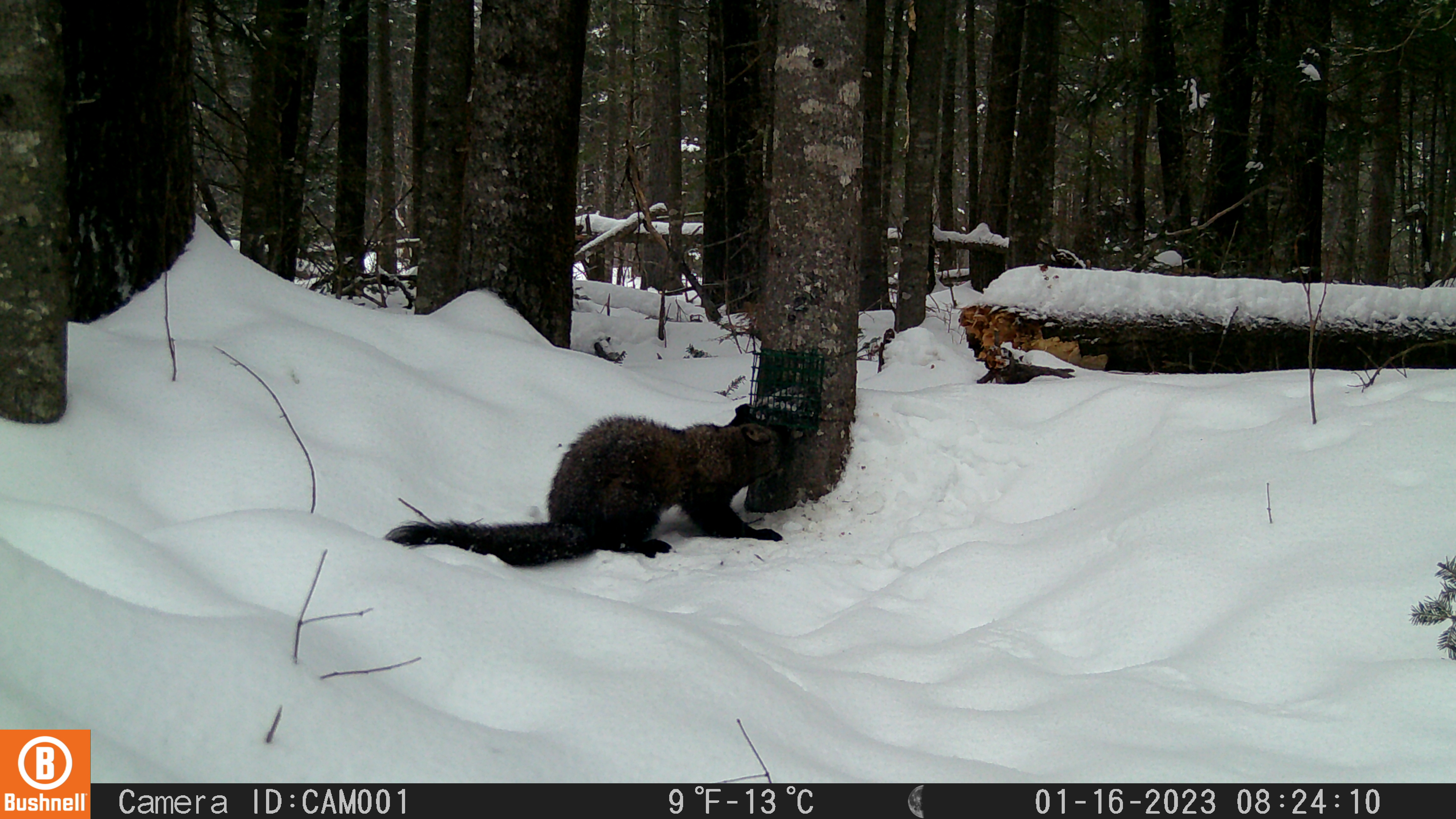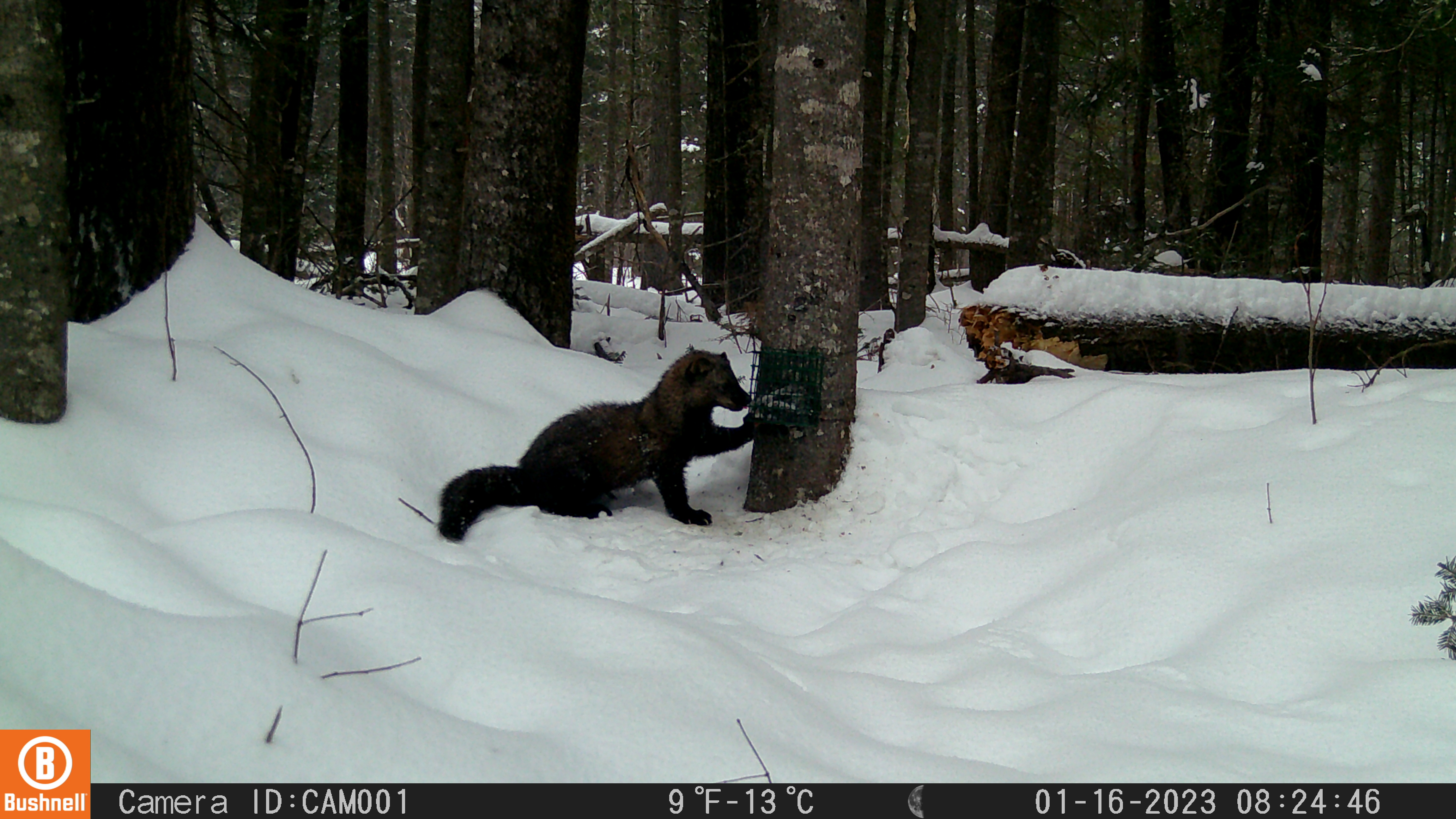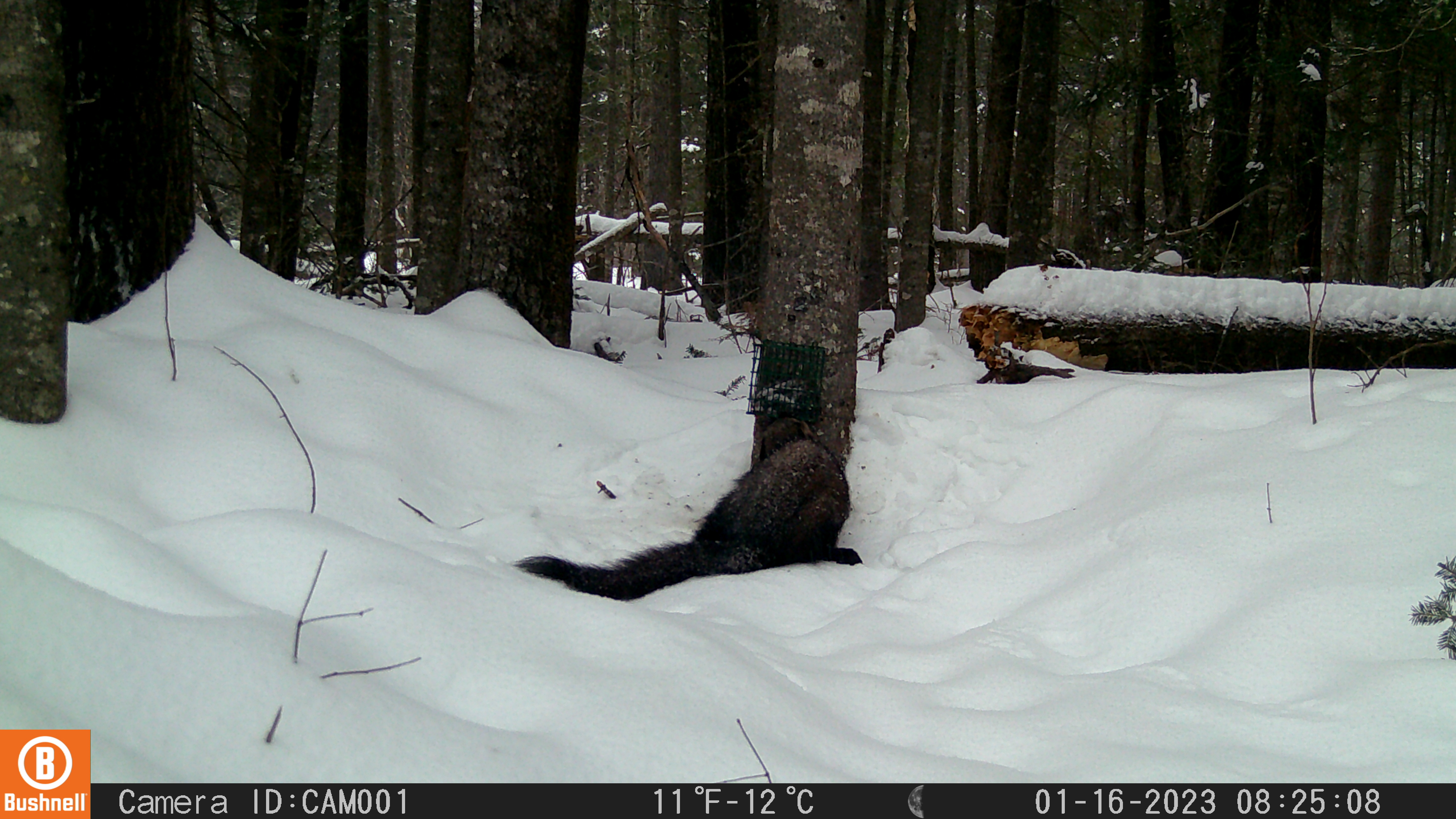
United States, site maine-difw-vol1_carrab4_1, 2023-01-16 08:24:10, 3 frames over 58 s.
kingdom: Animalia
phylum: Chordata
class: Mammalia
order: Carnivora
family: Mustelidae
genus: Pekania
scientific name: Pekania pennanti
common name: fisher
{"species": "fisher (Pekania pennanti)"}